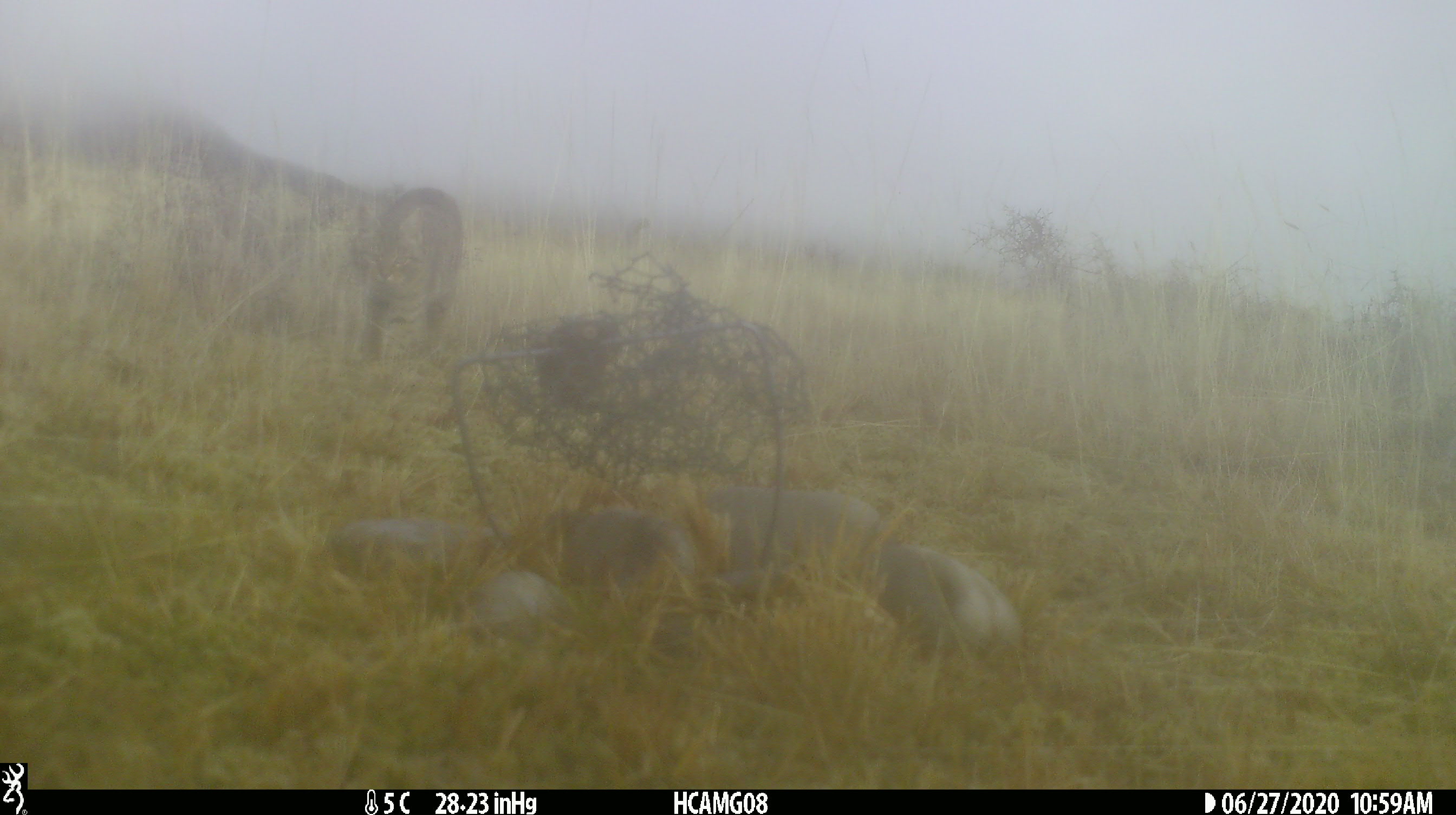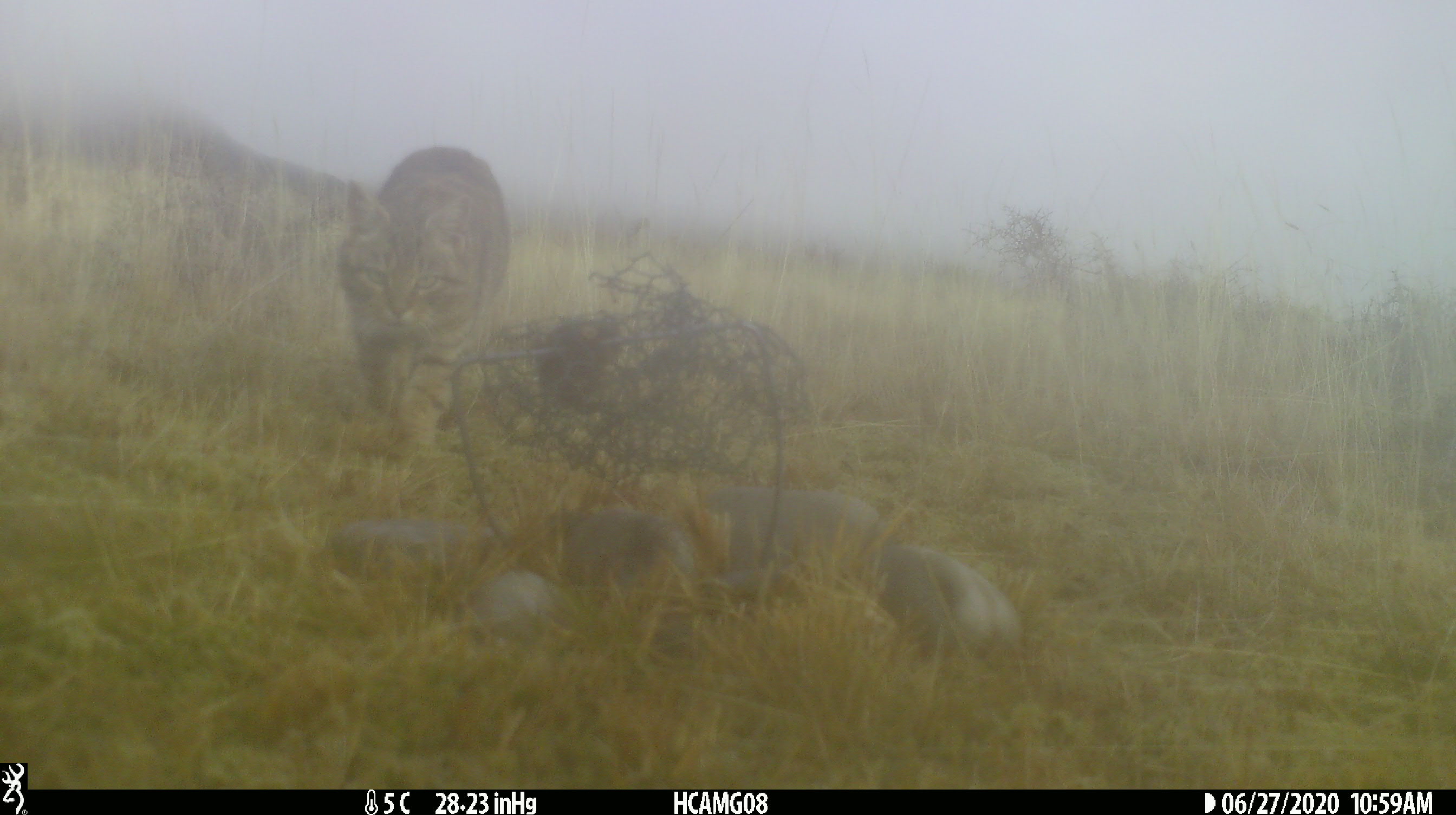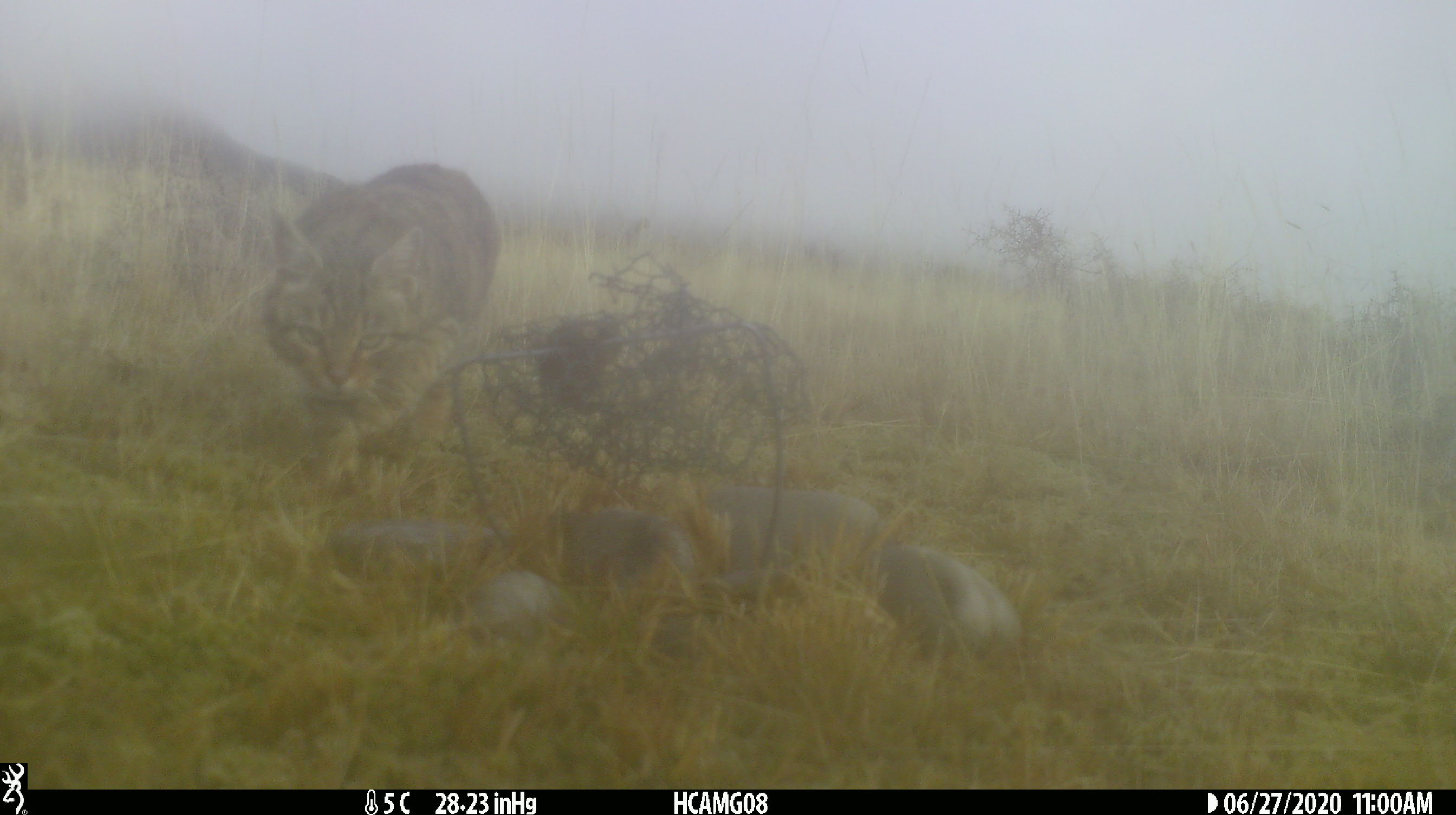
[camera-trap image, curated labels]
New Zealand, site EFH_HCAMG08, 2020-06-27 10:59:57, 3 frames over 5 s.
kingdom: Animalia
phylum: Chordata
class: Mammalia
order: Carnivora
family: Felidae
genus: Felis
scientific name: Felis catus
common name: domestic cat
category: cat